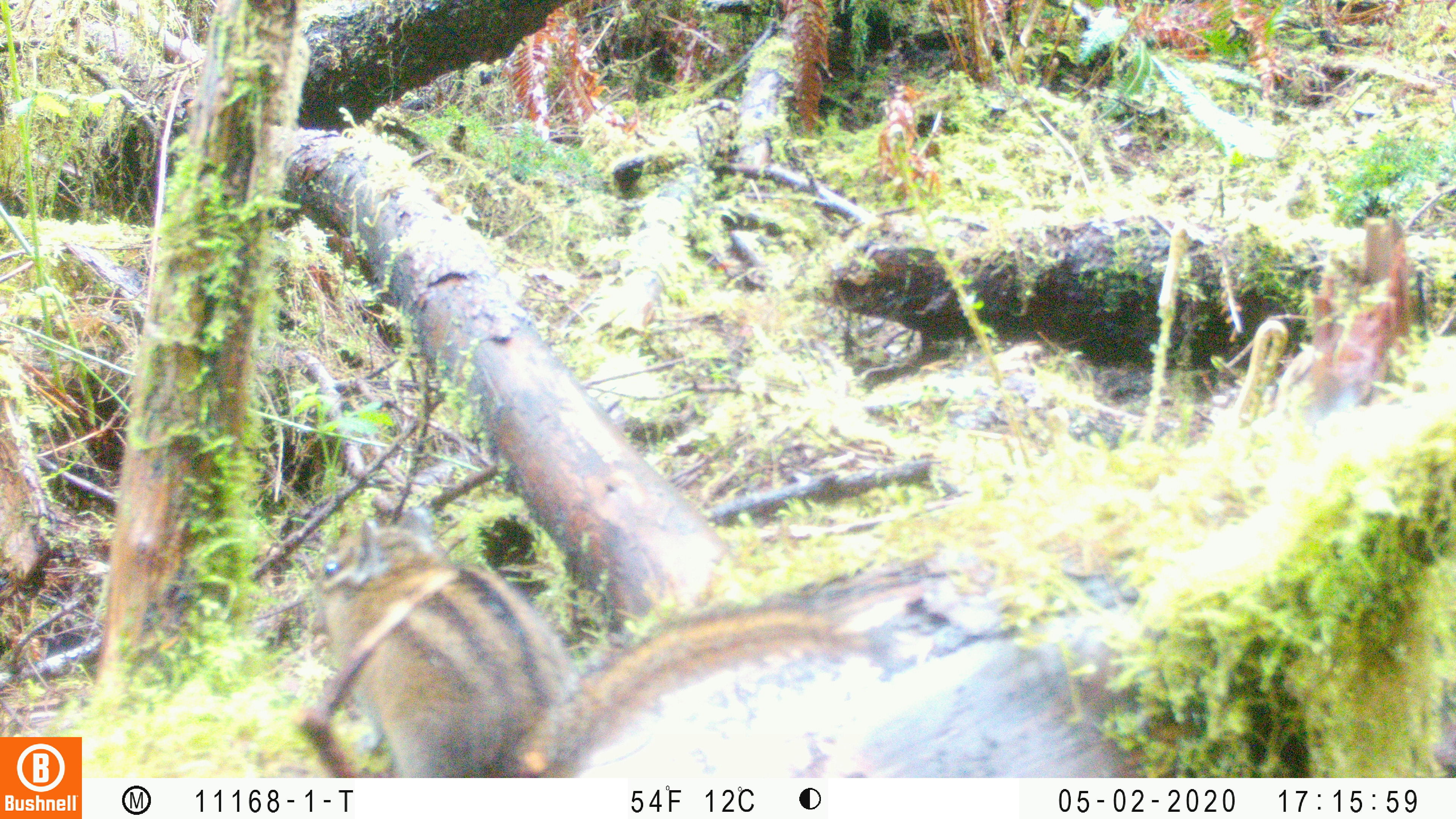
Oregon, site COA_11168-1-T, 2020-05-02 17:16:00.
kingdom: Animalia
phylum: Chordata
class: Mammalia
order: Rodentia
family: Sciuridae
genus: Neotamias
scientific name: Neotamias townsendii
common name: townsend's chipmunk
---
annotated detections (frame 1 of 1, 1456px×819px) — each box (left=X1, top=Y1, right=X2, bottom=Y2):
townsend's chipmunk: (left=298, top=488, right=871, bottom=770)